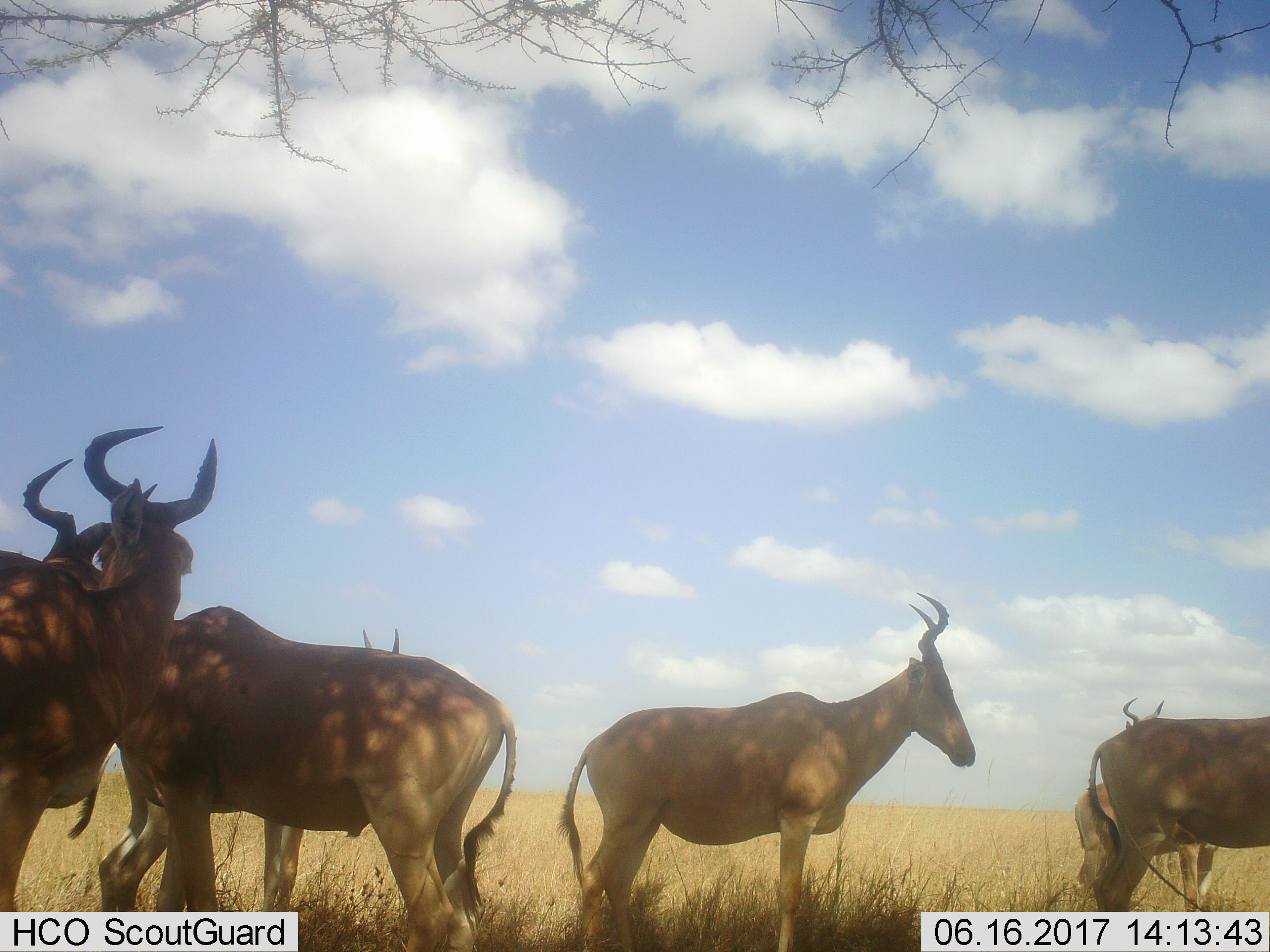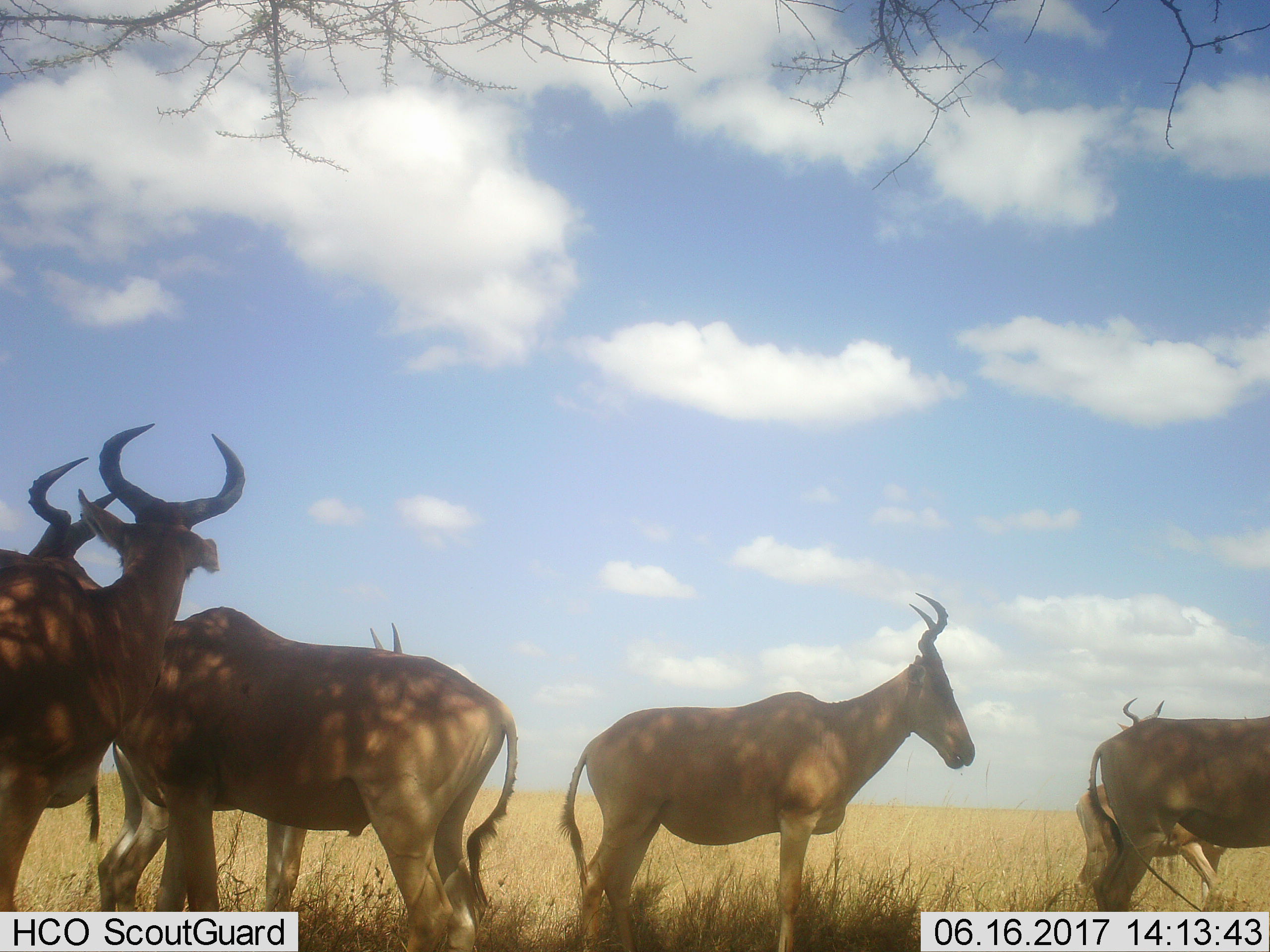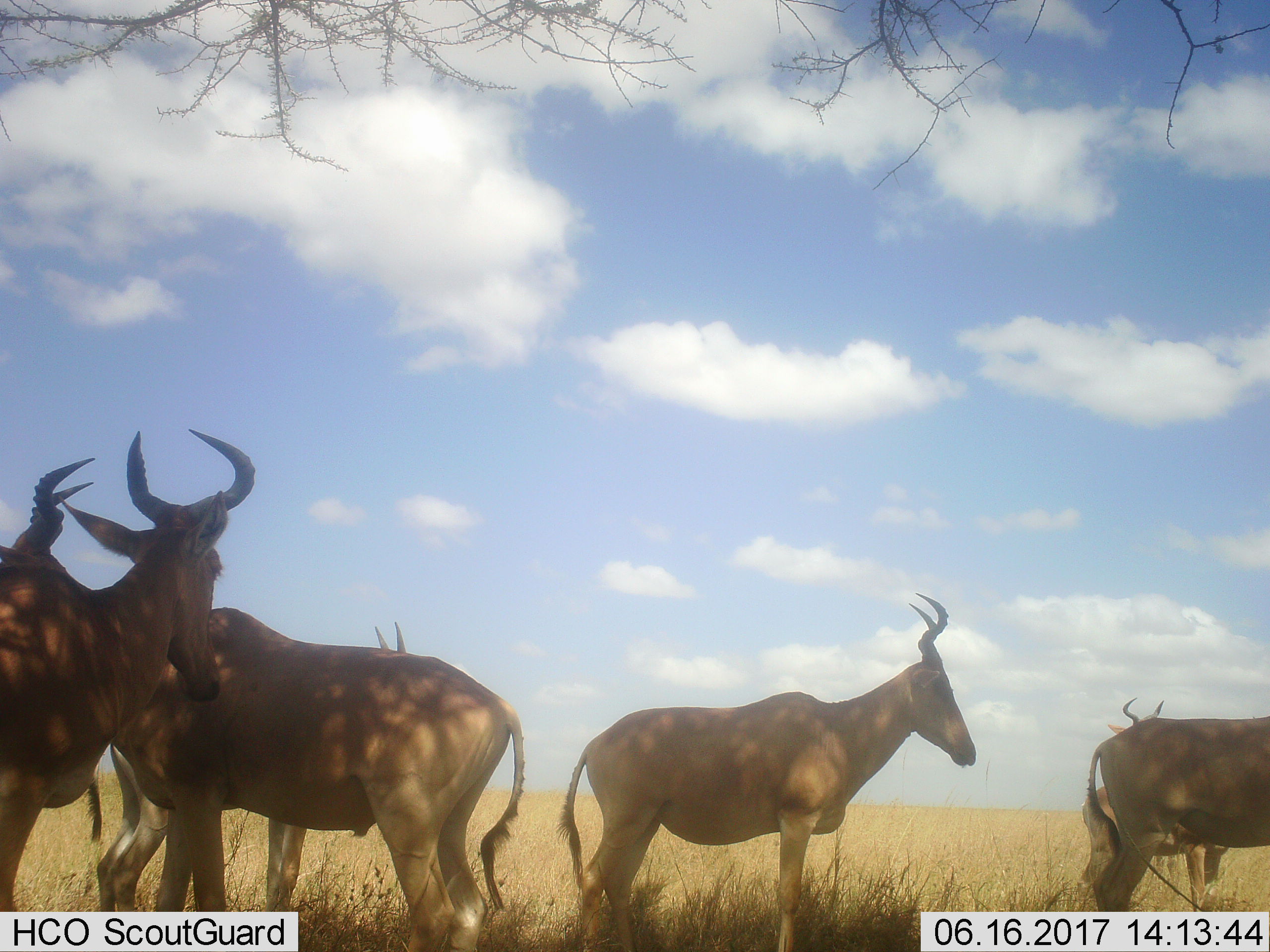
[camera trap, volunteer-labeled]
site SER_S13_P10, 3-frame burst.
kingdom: Animalia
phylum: Chordata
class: Mammalia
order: Artiodactyla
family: Bovidae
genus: Alcelaphus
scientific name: Alcelaphus buselaphus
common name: hartebeest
Hartebeest (Alcelaphus buselaphus), count 7. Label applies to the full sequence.